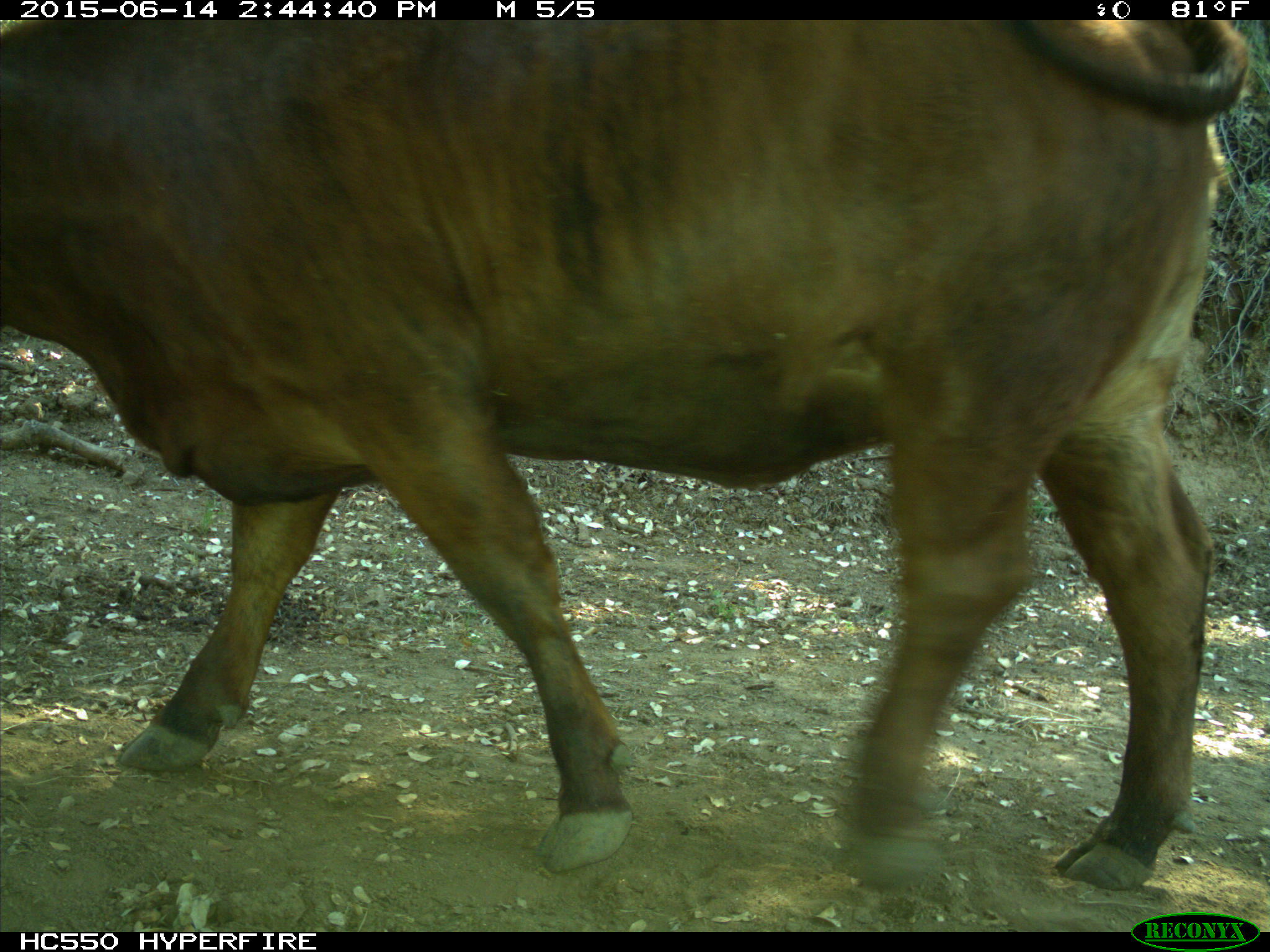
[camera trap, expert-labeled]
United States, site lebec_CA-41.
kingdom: Animalia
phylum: Chordata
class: Mammalia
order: Artiodactyla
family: Bovidae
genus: Bos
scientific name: Bos taurus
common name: domestic cow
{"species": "Bos taurus (domestic cow)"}